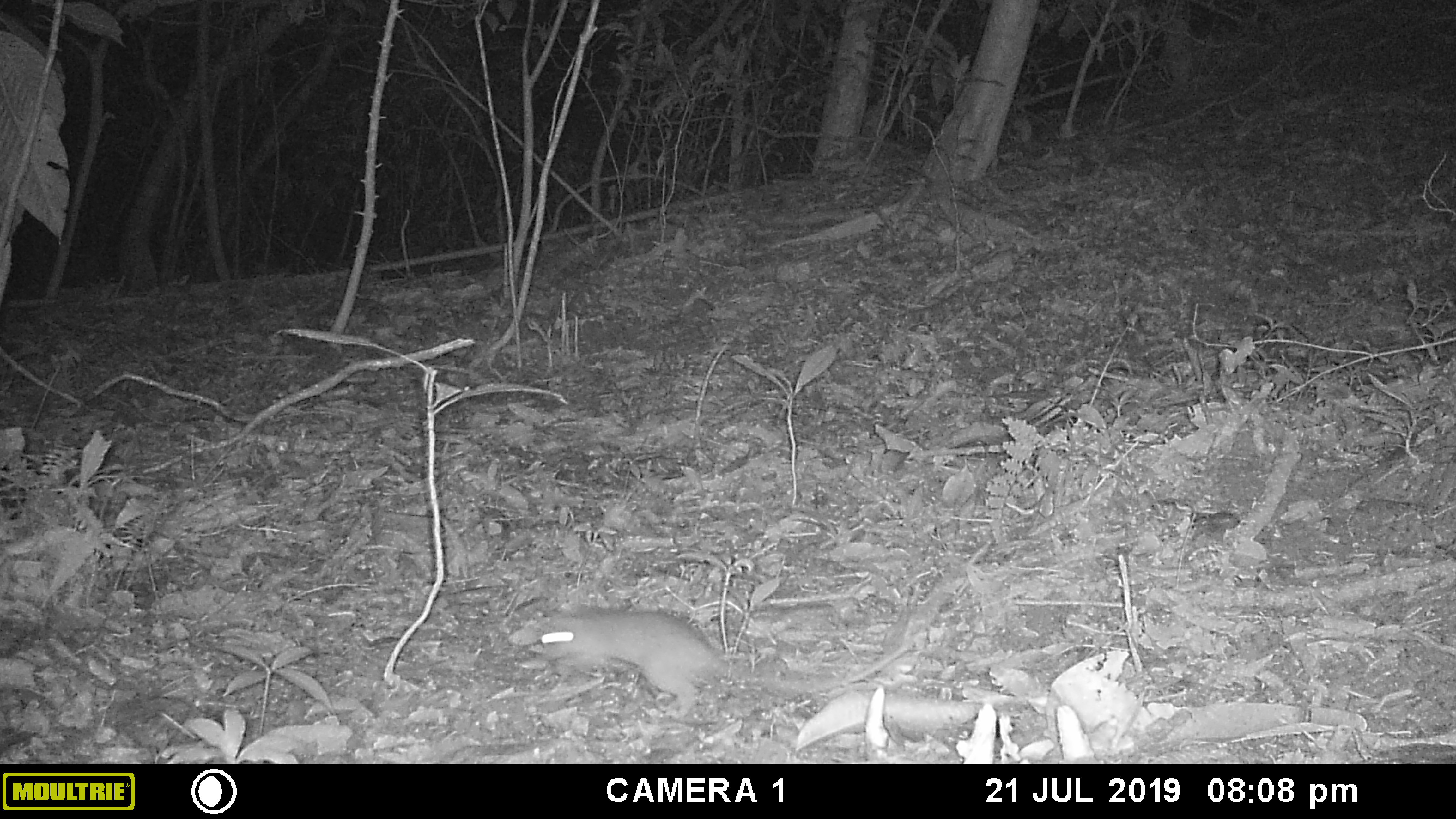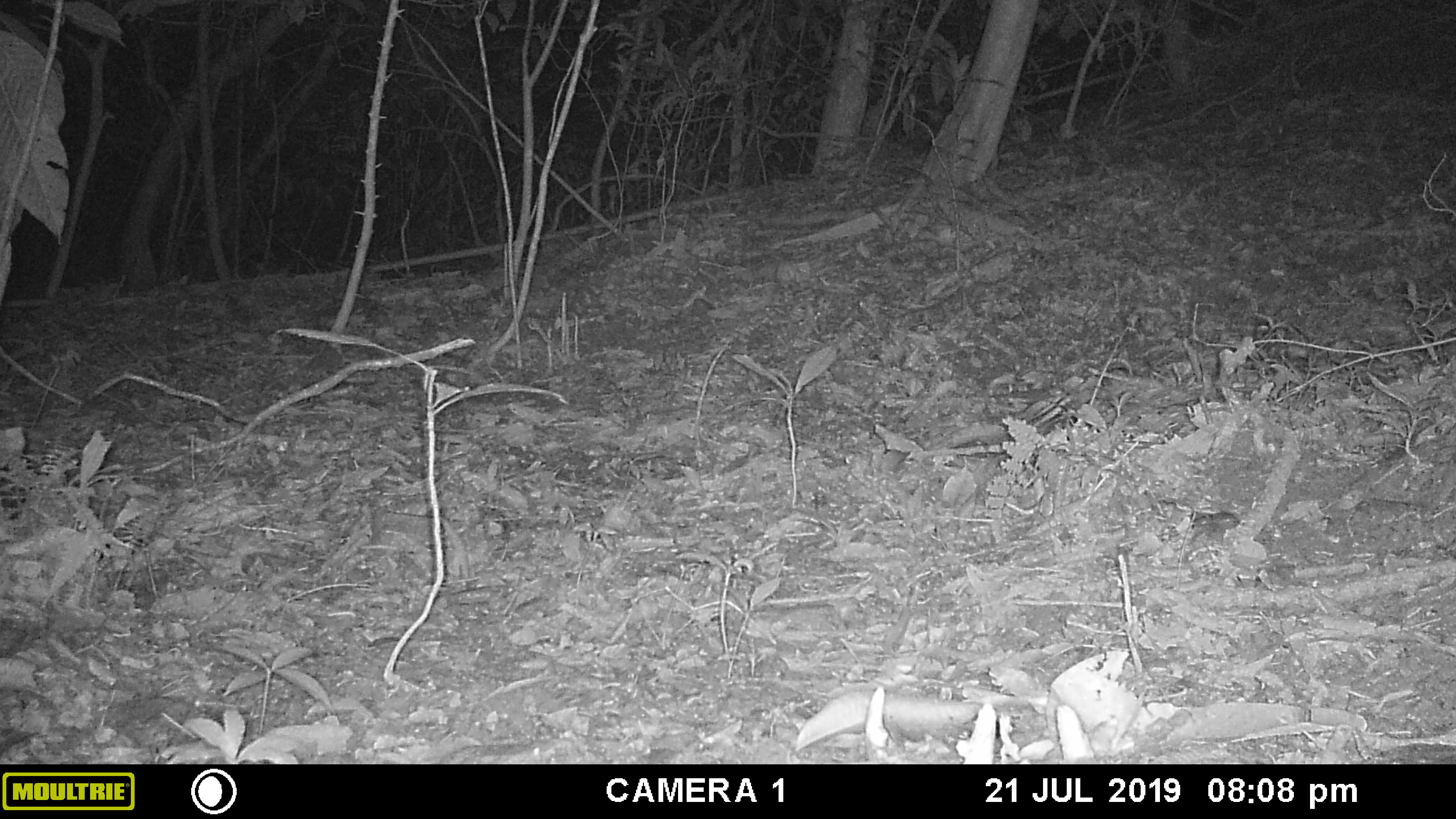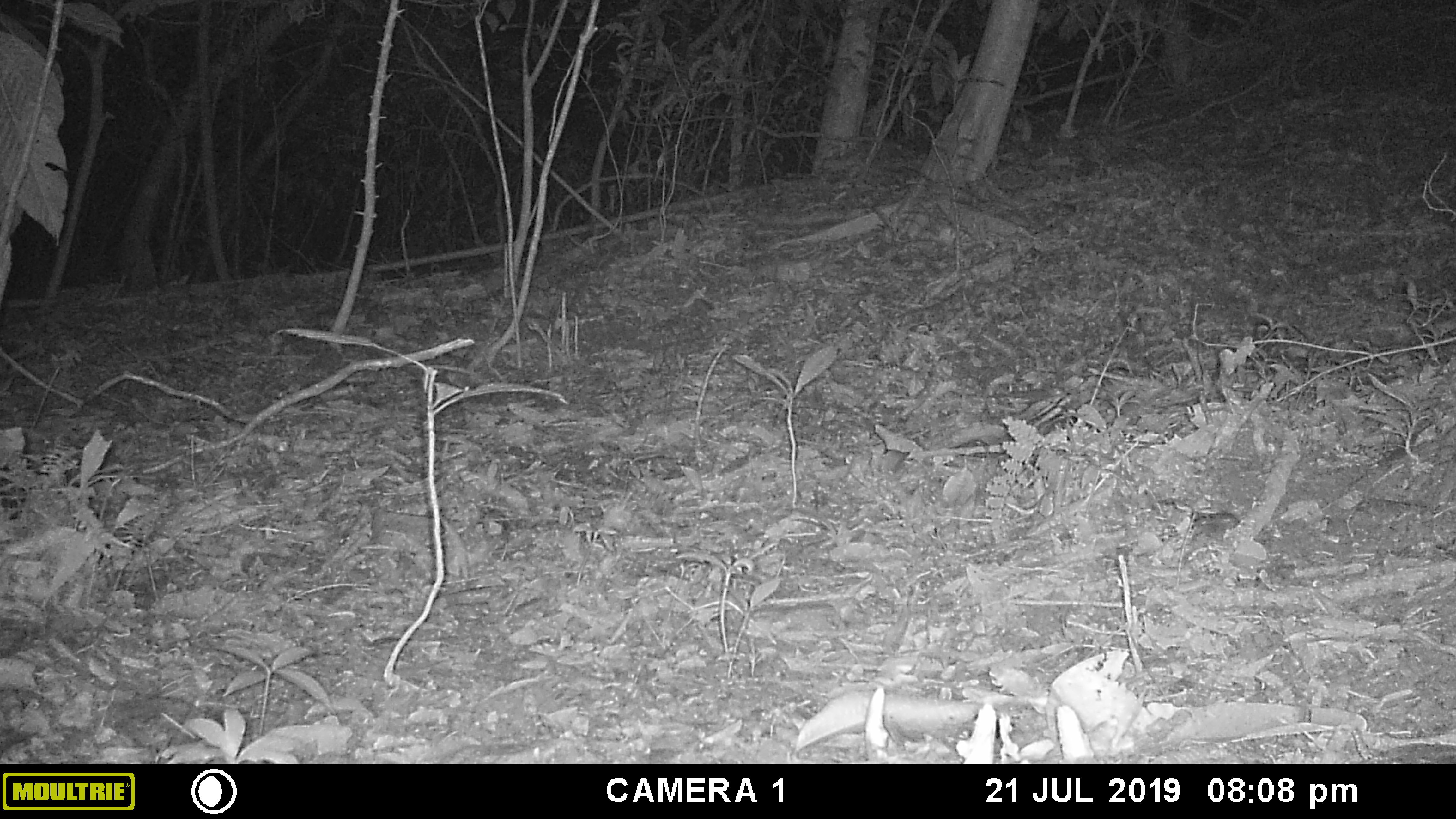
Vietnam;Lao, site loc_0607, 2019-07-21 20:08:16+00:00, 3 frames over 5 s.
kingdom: Animalia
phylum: Chordata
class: Mammalia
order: Rodentia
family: Muridae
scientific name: Muridae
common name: old-world mice and rats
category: unidentified murid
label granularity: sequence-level